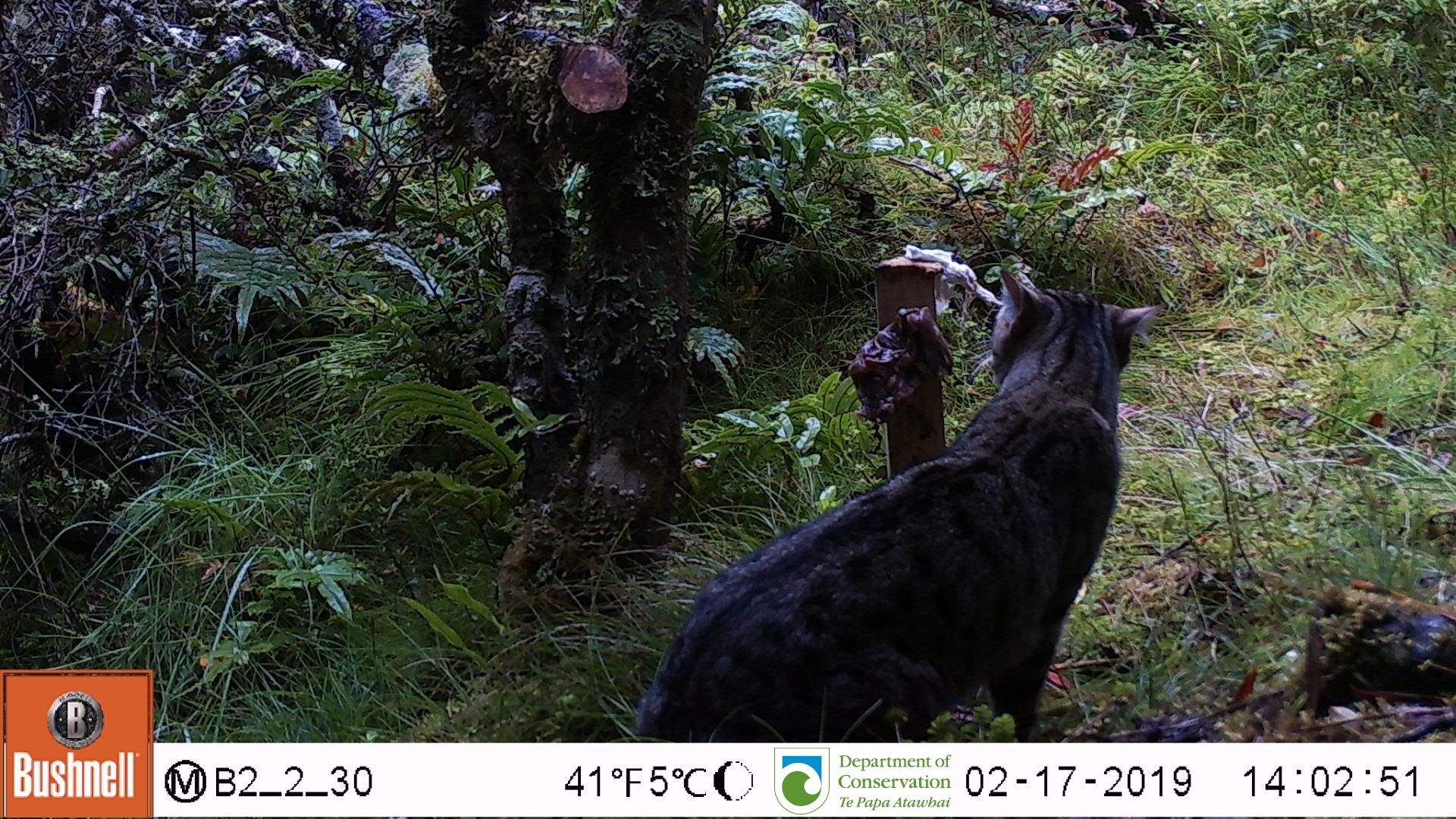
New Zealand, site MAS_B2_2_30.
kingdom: Animalia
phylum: Chordata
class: Mammalia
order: Carnivora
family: Felidae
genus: Felis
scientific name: Felis catus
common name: domestic cat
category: cat